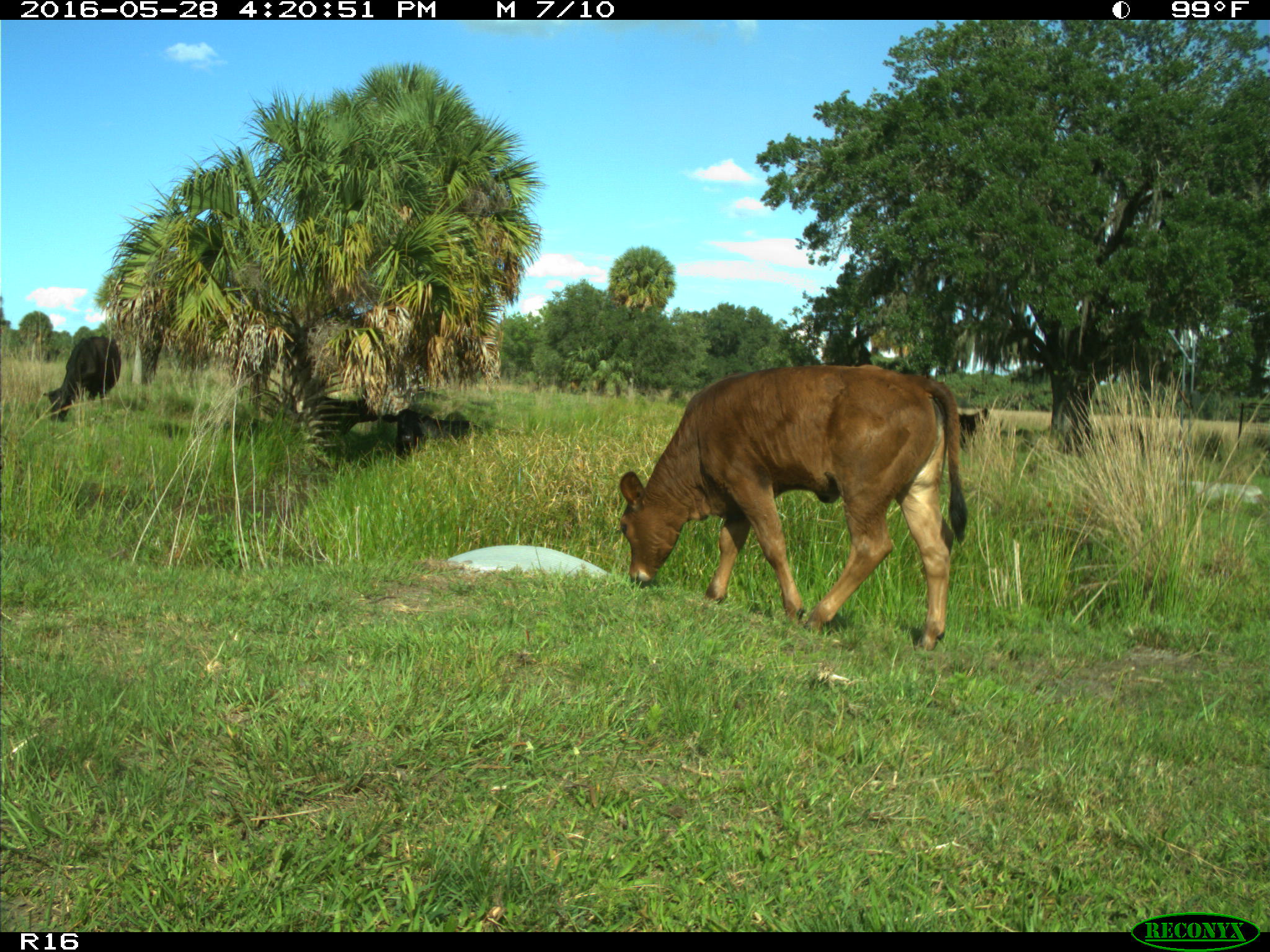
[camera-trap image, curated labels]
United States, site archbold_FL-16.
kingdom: Animalia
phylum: Chordata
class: Mammalia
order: Artiodactyla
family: Bovidae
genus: Bos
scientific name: Bos taurus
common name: domestic cow